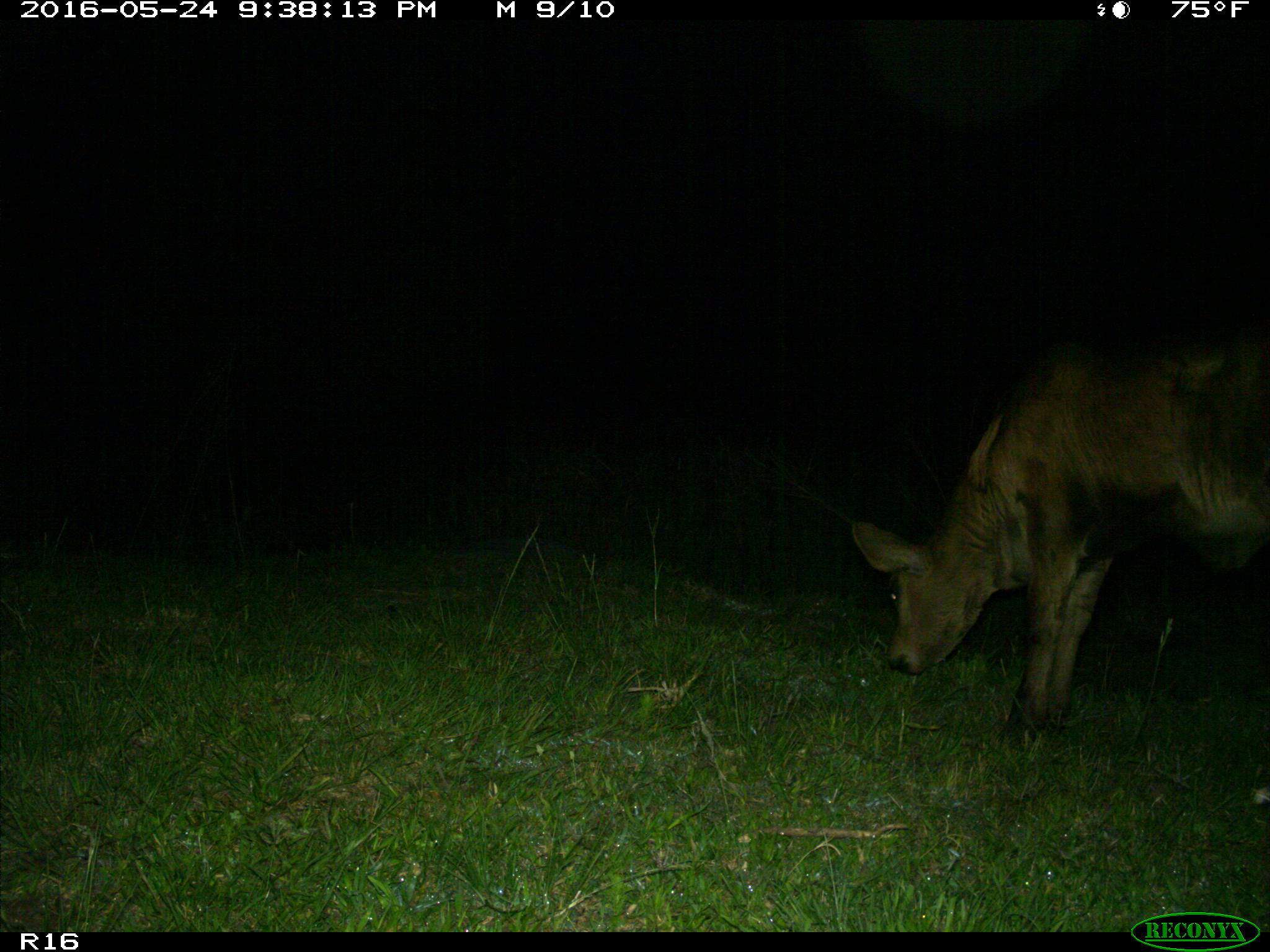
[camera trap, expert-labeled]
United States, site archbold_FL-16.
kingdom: Animalia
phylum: Chordata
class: Mammalia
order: Artiodactyla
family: Bovidae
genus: Bos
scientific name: Bos taurus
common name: domestic cow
Bos taurus (domestic cow).